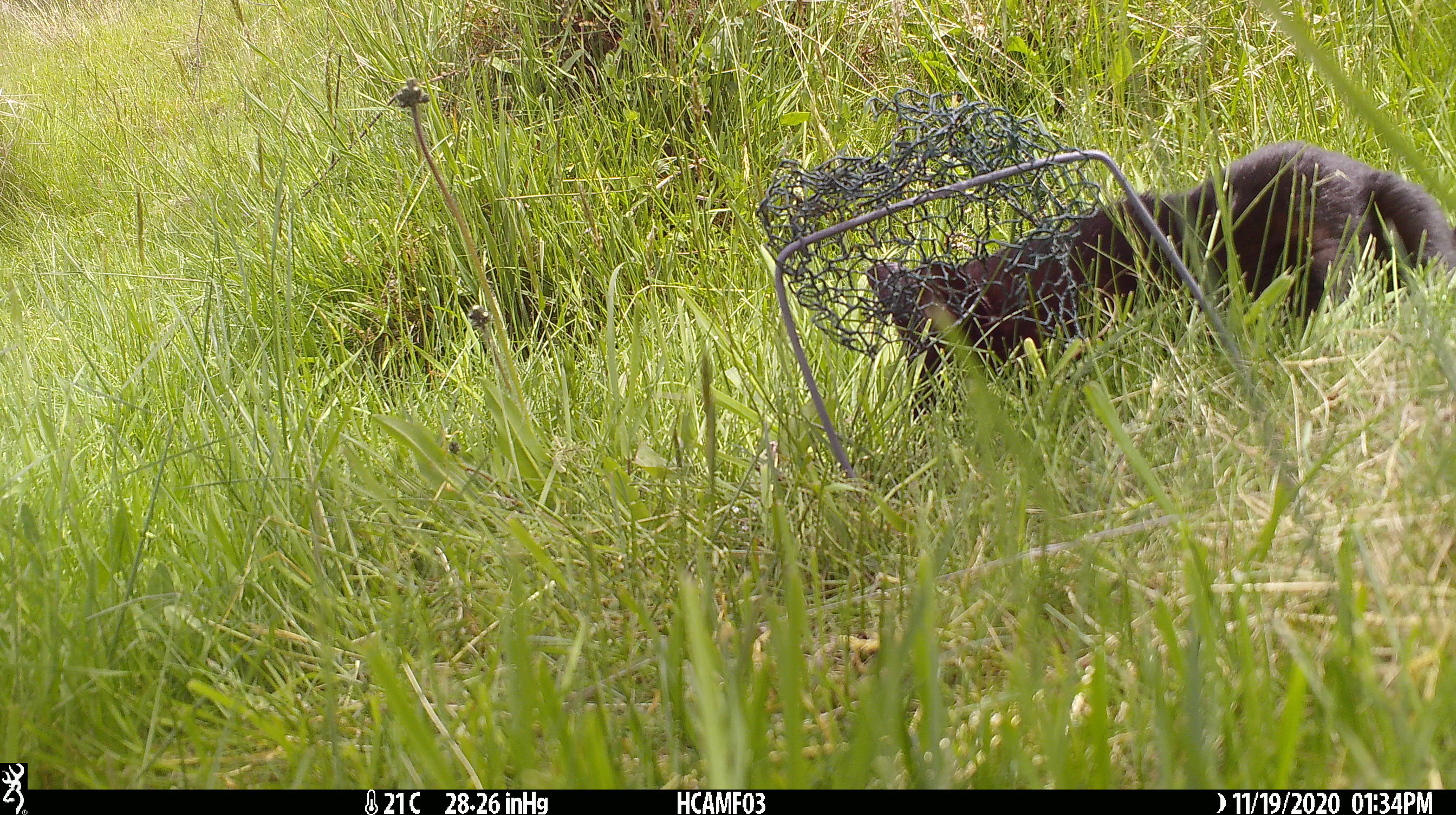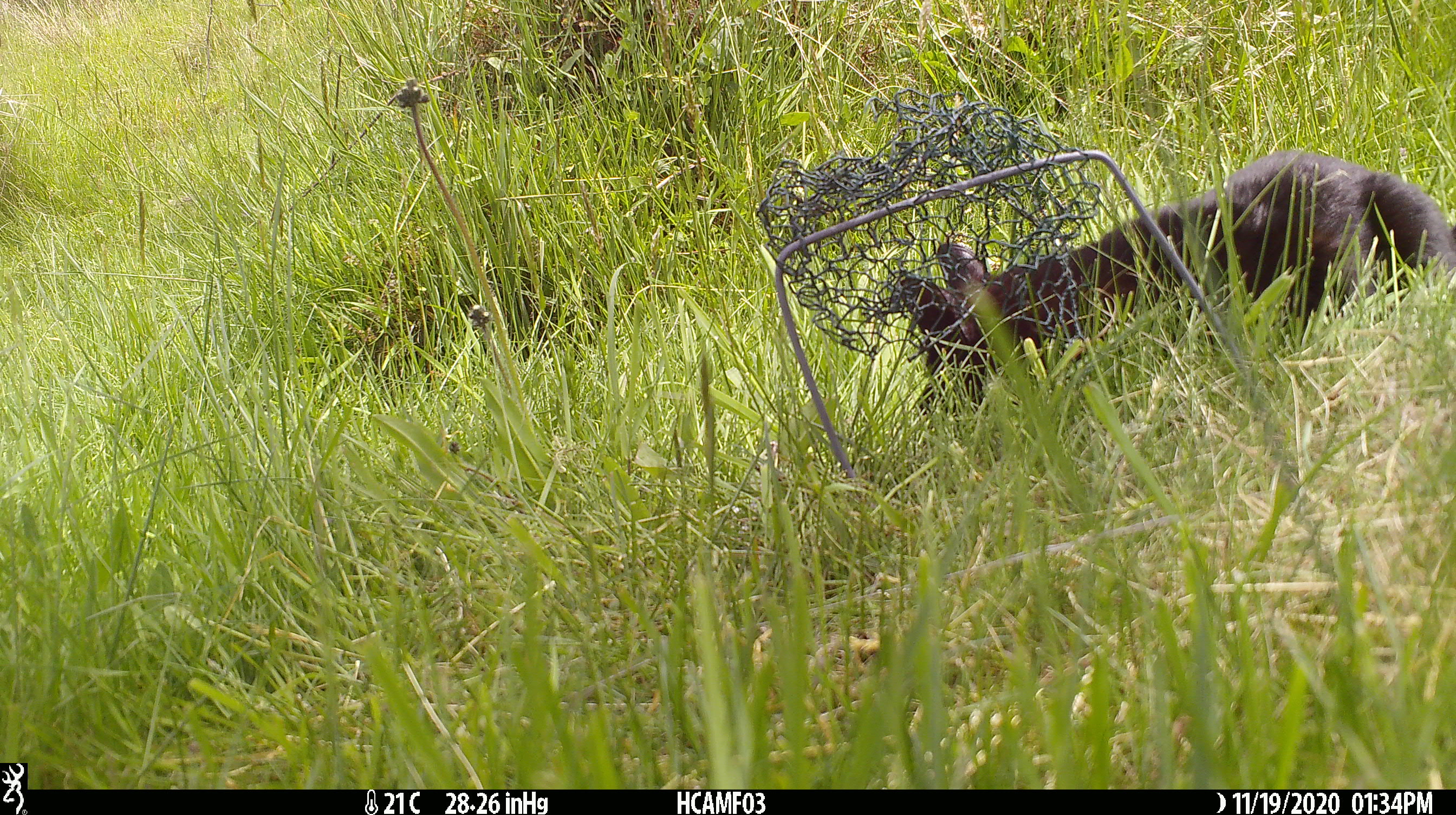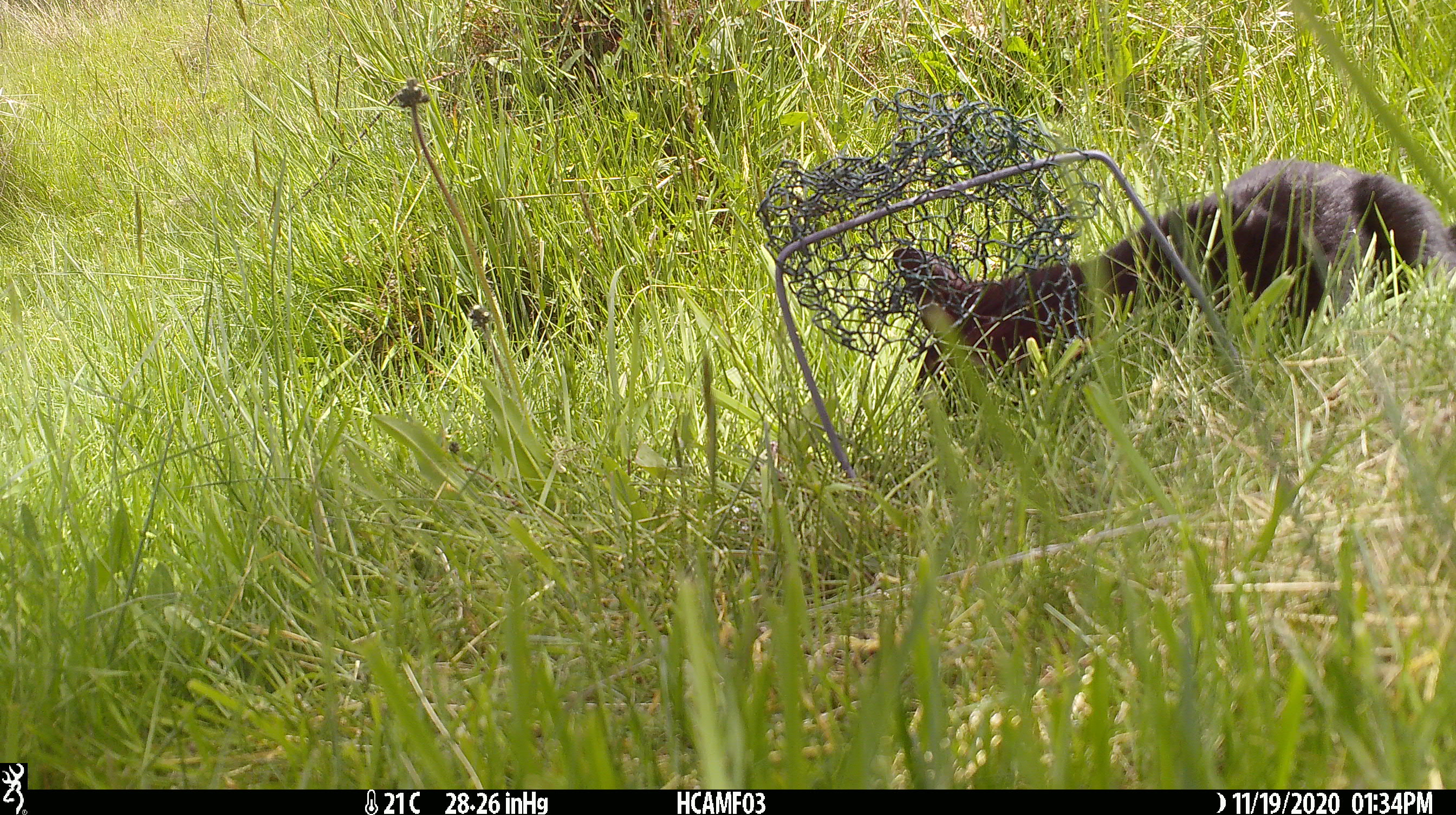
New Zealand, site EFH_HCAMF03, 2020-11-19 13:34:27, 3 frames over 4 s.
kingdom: Animalia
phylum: Chordata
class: Mammalia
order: Carnivora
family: Felidae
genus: Felis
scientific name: Felis catus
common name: domestic cat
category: cat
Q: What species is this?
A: Cat (domestic cat) (Felis catus).